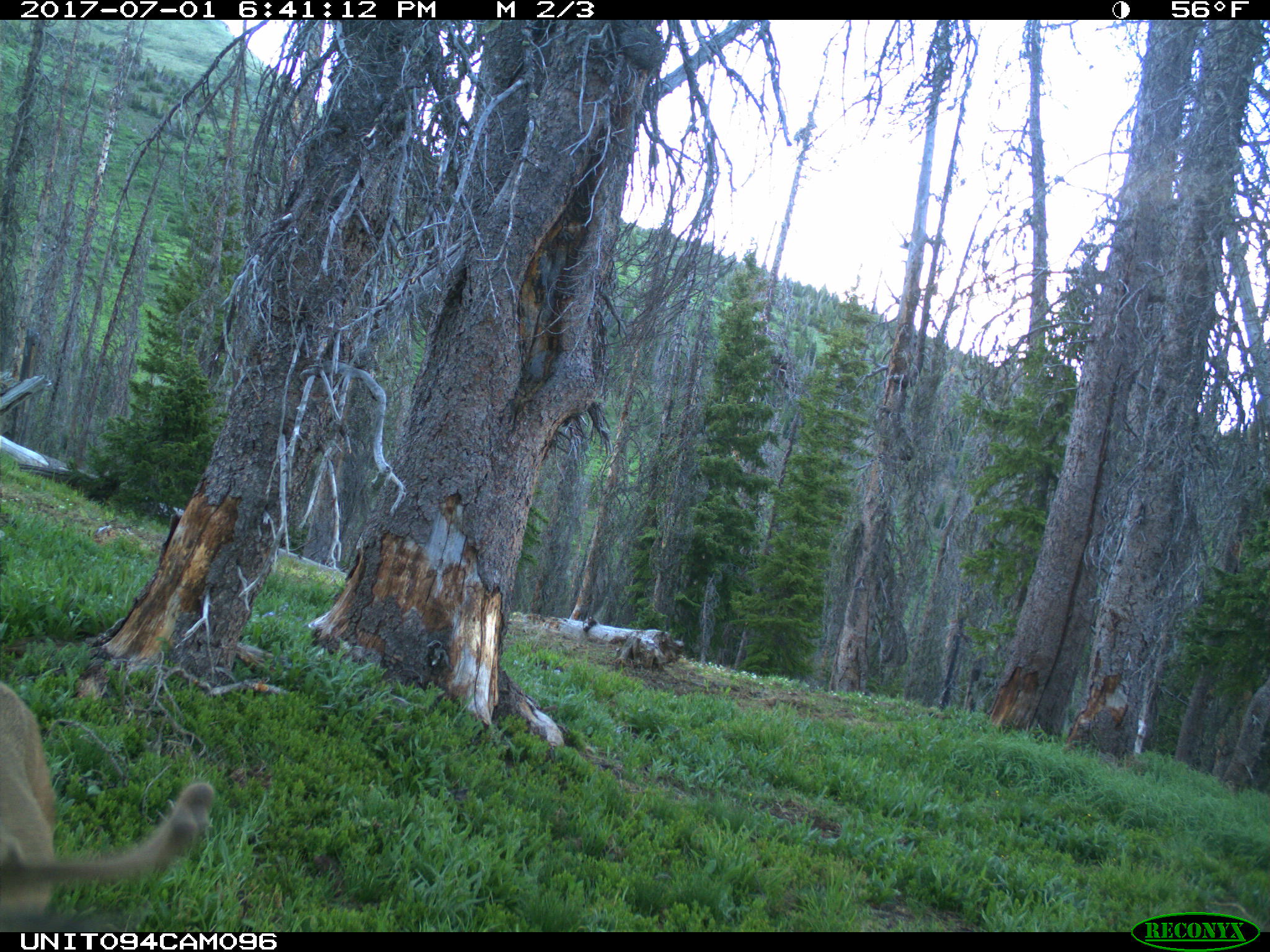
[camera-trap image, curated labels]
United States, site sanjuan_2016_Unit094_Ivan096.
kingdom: Animalia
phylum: Chordata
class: Mammalia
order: Artiodactyla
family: Cervidae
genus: Odocoileus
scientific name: Odocoileus hemionus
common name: mule deer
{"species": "Odocoileus hemionus (mule deer)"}